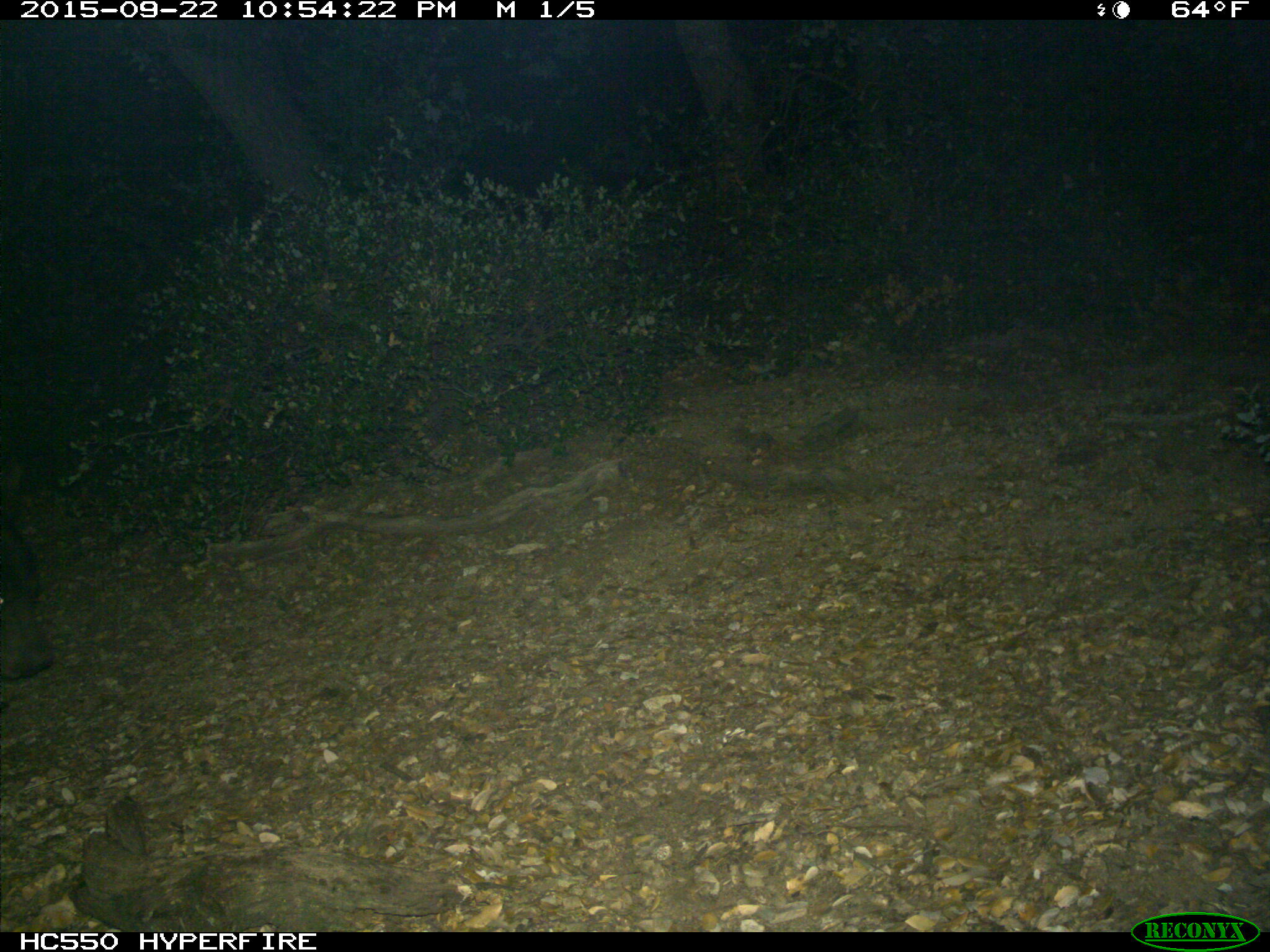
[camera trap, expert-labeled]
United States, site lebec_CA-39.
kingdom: Animalia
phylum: Chordata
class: Mammalia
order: Carnivora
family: Ursidae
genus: Ursus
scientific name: Ursus americanus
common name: american black bear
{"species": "Ursus americanus (american black bear)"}